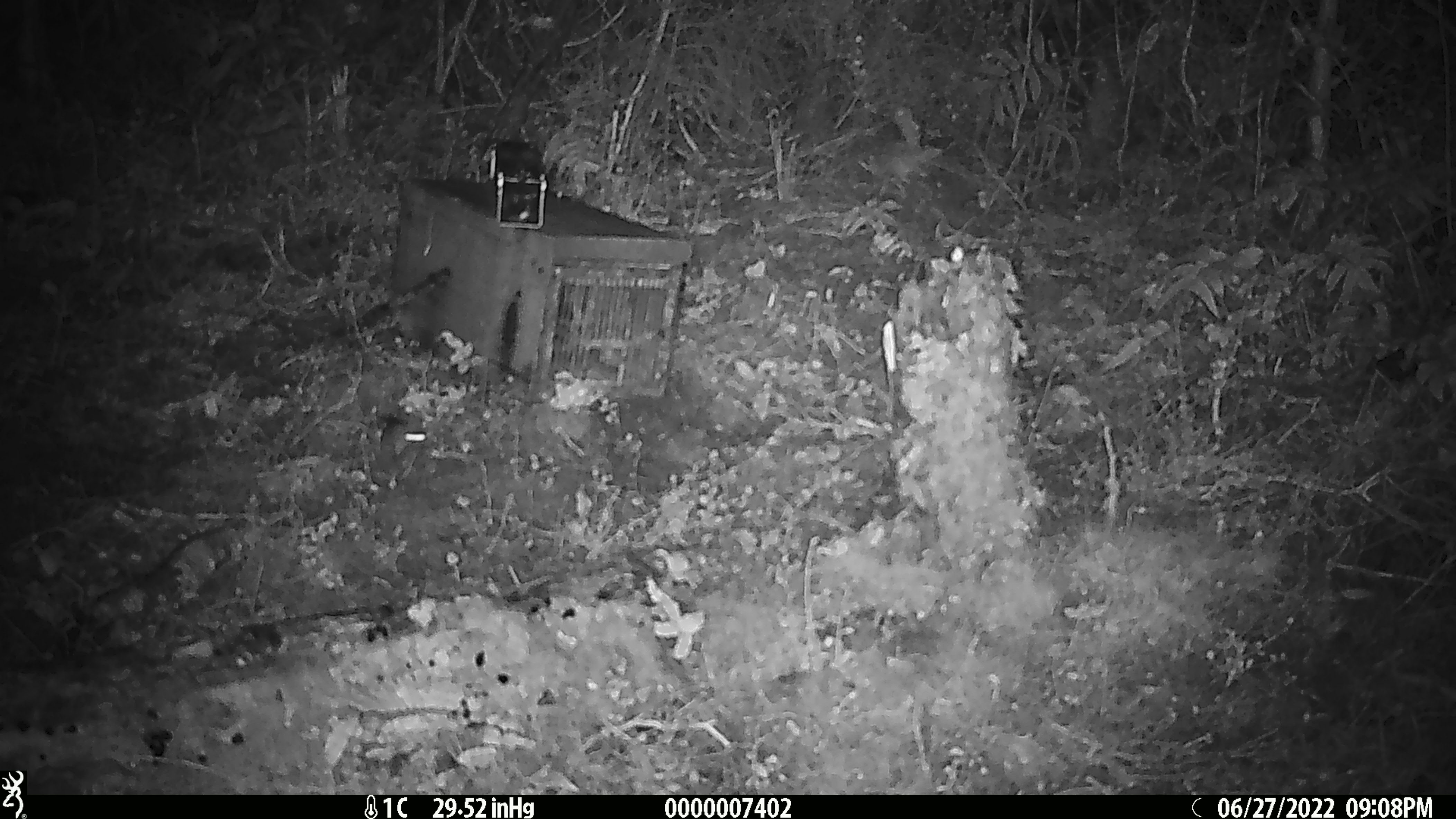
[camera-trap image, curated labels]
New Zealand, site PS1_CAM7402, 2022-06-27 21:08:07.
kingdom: Animalia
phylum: Chordata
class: Mammalia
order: Rodentia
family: Muridae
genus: Mus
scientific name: Mus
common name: mouse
Mouse (Mus).